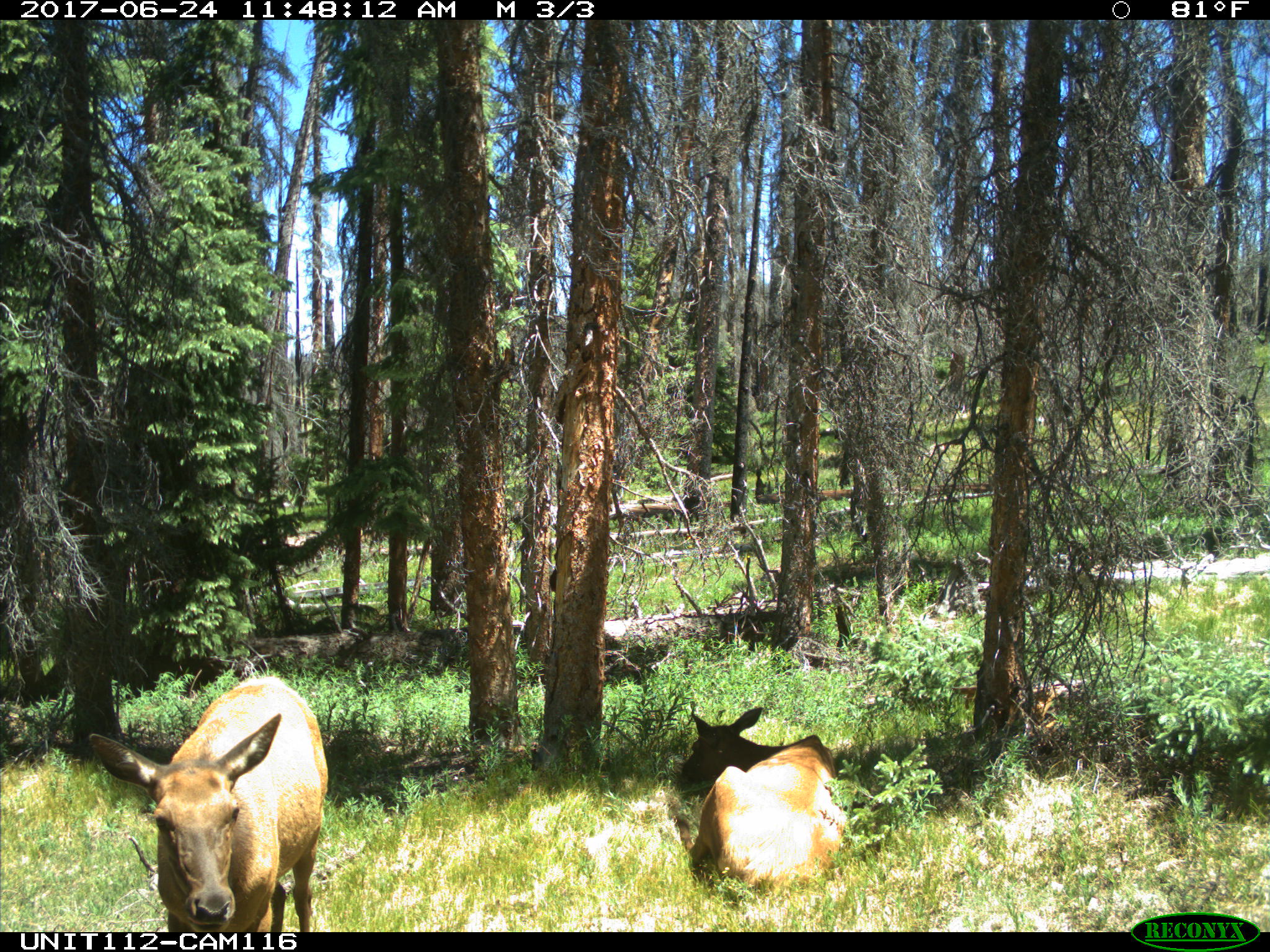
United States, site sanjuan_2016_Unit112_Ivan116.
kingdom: Animalia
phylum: Chordata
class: Mammalia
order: Artiodactyla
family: Cervidae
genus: Cervus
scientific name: Cervus elaphus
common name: red deer